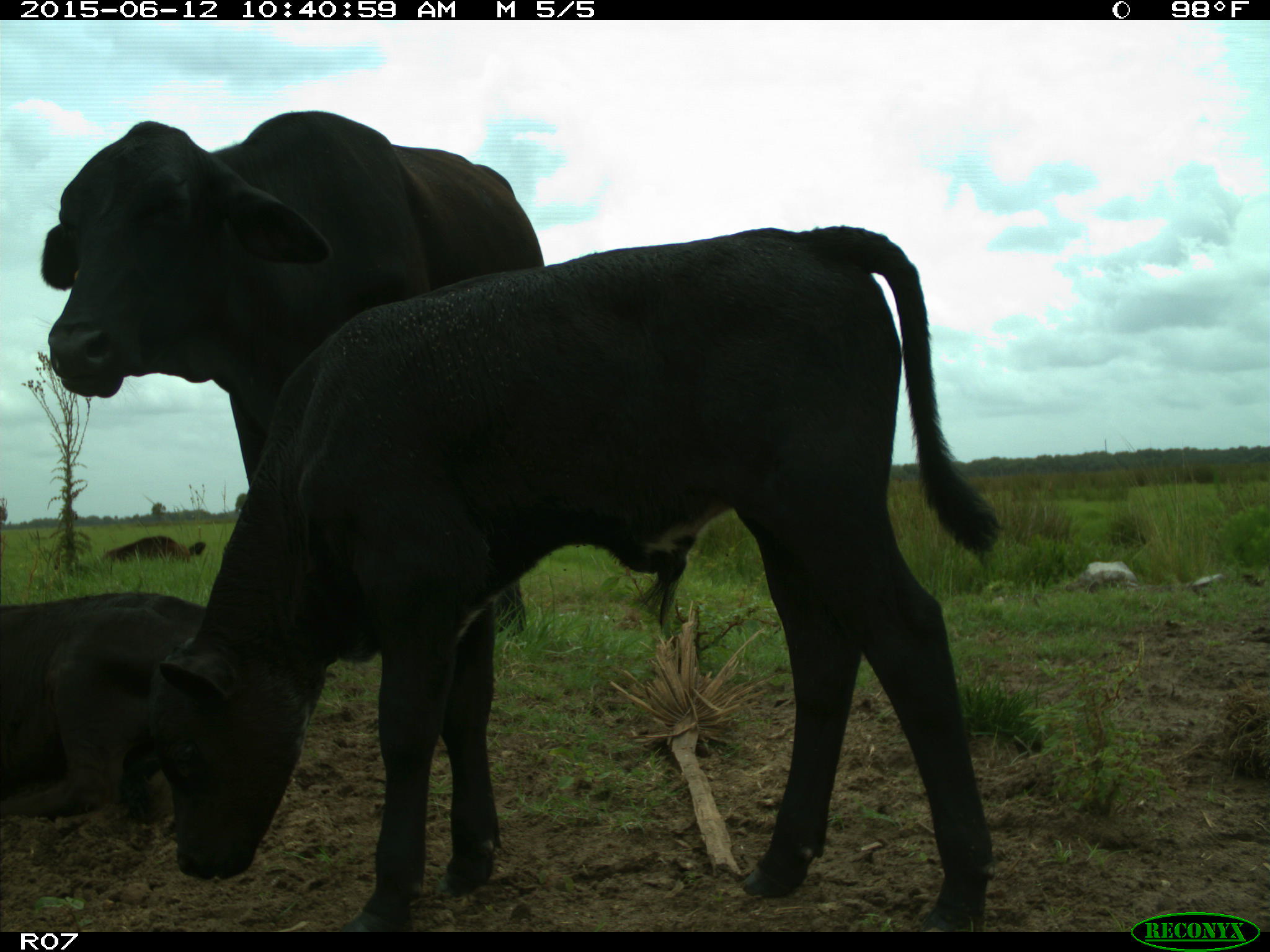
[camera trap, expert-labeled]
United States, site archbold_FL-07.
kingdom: Animalia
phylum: Chordata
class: Mammalia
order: Artiodactyla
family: Bovidae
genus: Bos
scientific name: Bos taurus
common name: domestic cow